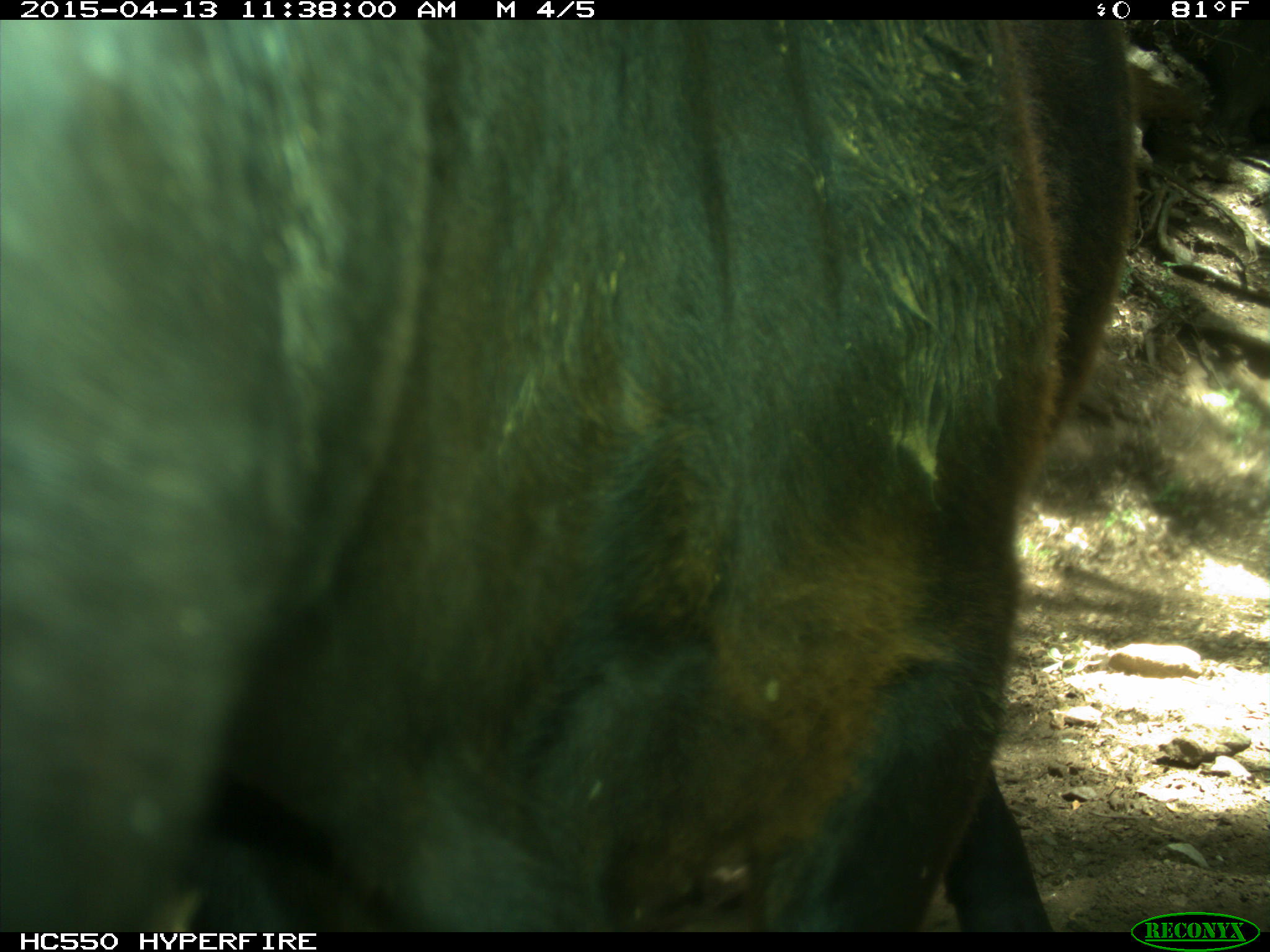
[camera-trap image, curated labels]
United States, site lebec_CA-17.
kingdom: Animalia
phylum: Chordata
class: Mammalia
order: Artiodactyla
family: Bovidae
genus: Bos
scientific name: Bos taurus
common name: domestic cow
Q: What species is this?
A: Bos taurus (domestic cow).